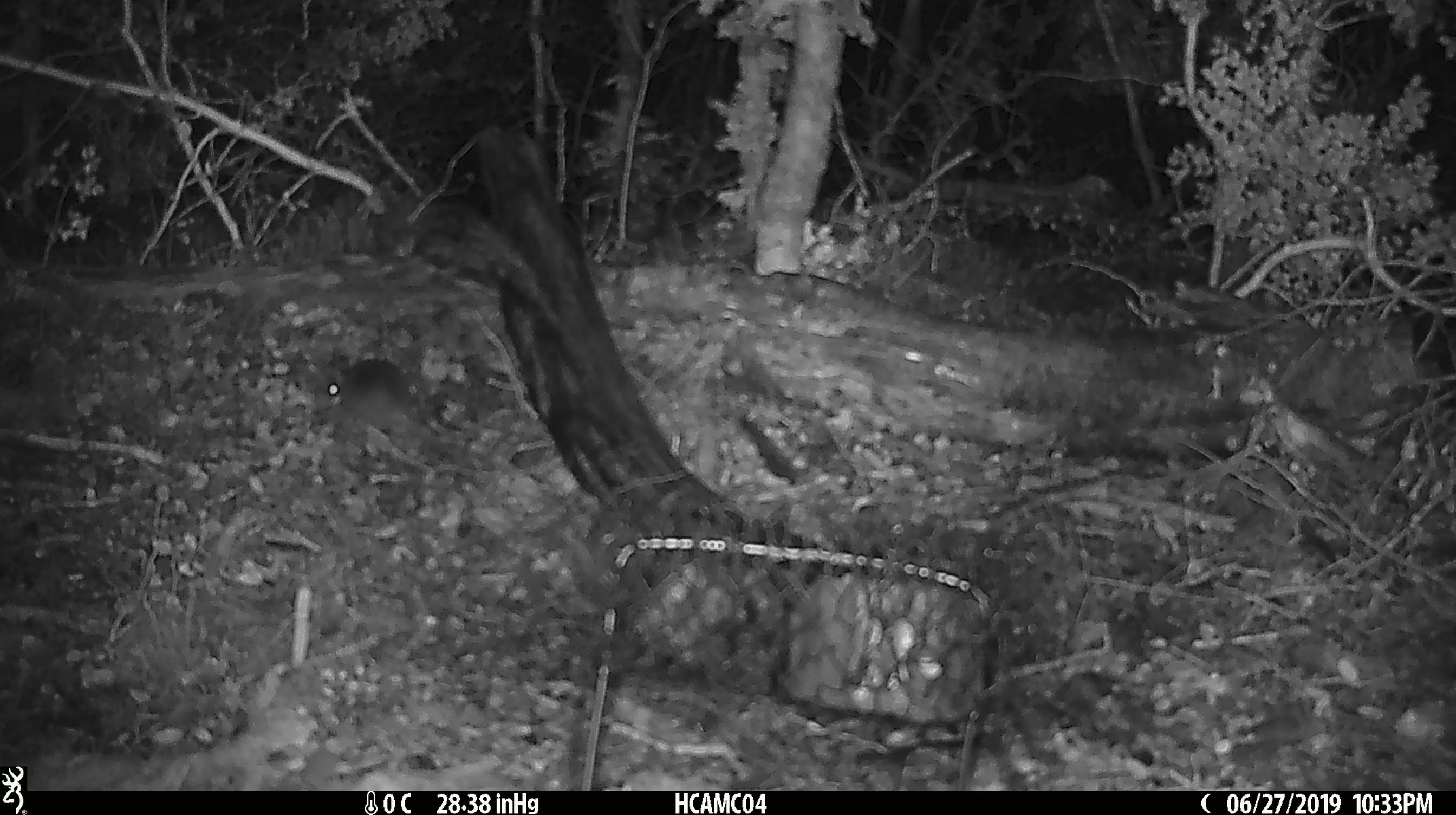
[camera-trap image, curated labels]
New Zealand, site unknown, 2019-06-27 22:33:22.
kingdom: Animalia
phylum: Chordata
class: Mammalia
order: Rodentia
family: Muridae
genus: Mus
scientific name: Mus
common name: mouse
Mouse (Mus).